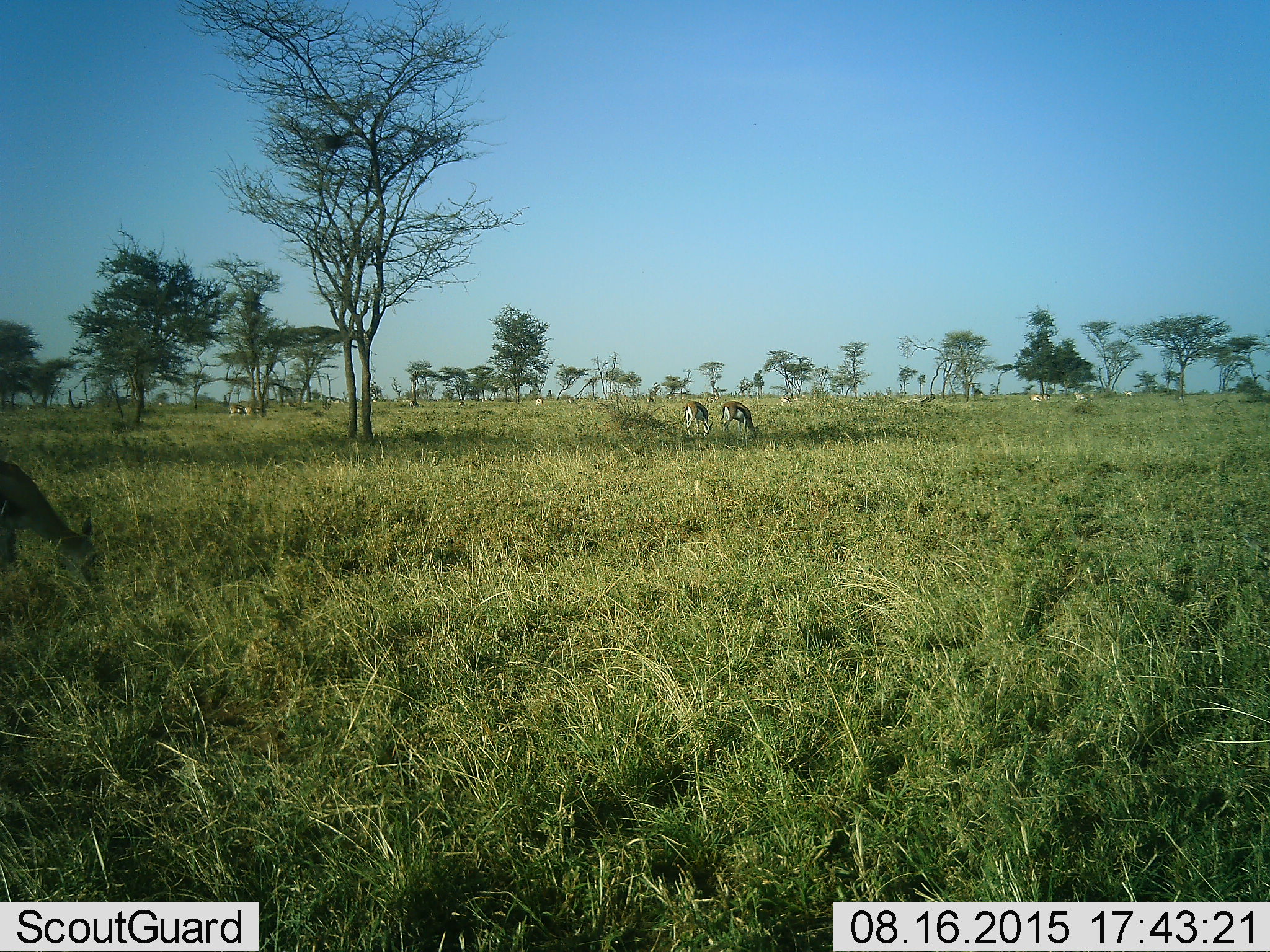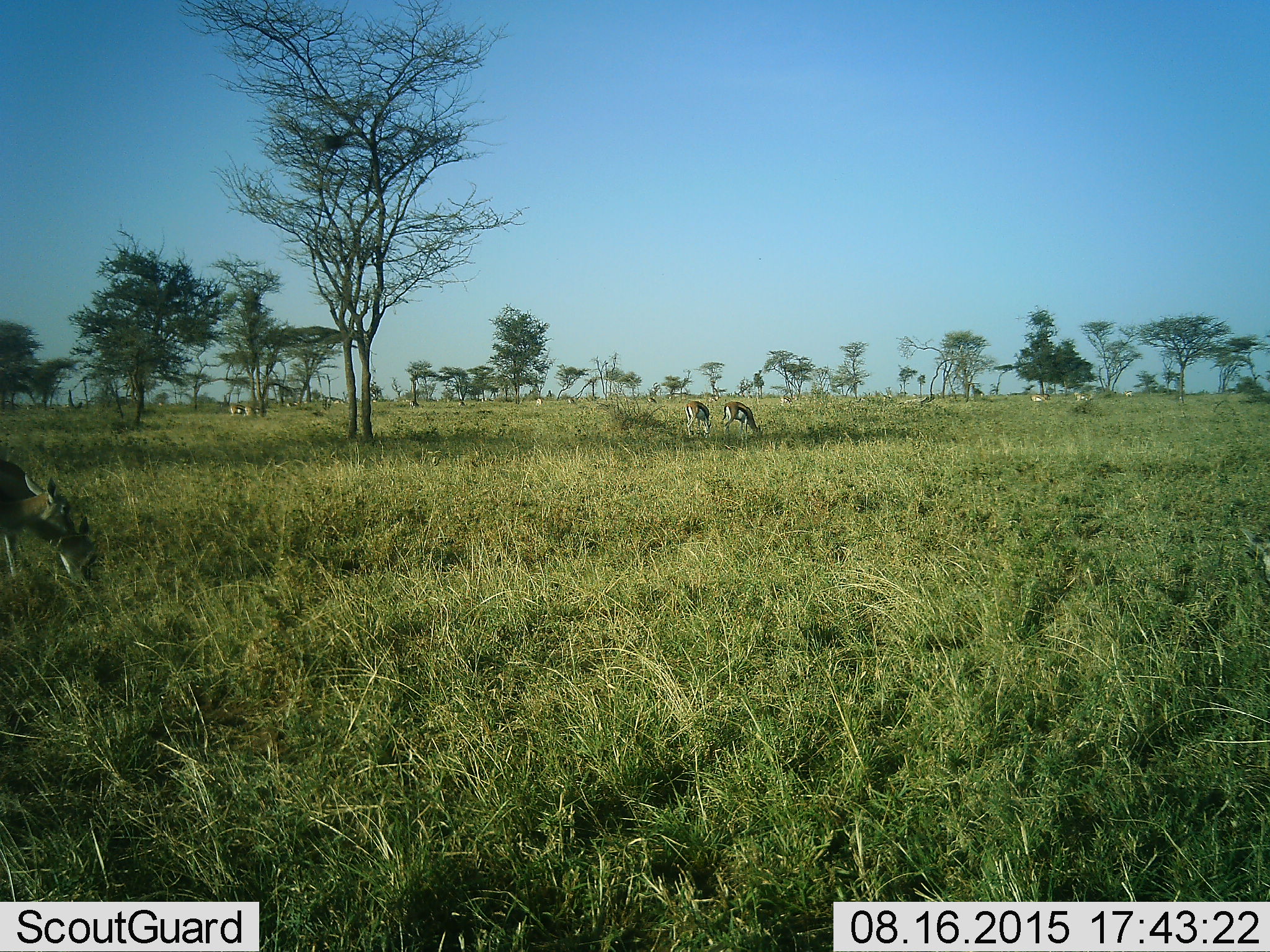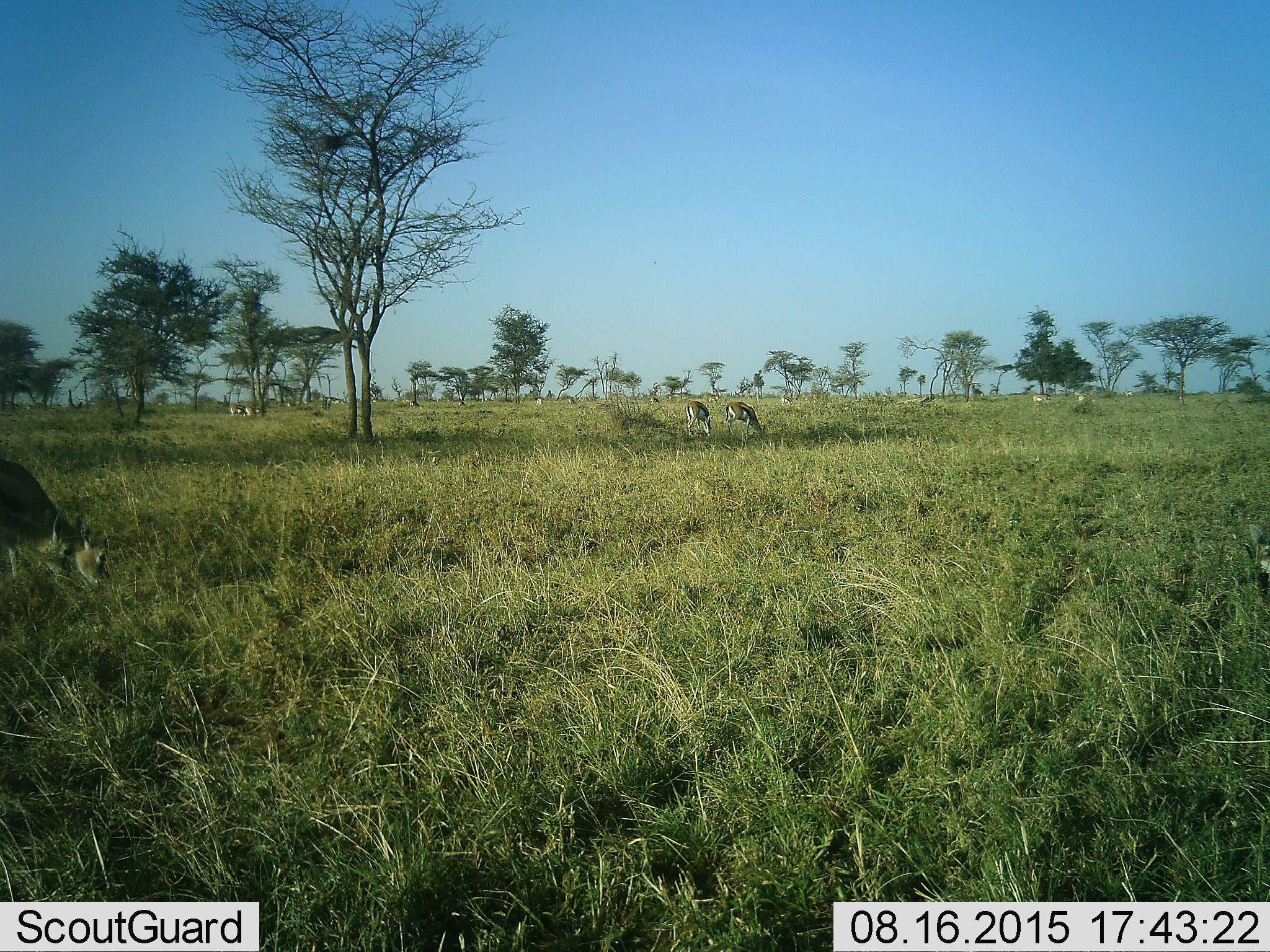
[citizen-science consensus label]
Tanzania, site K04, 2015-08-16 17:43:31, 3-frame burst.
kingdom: Animalia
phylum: Chordata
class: Mammalia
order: Artiodactyla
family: Bovidae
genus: Eudorcas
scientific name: Eudorcas thomsonii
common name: thomson's gazelle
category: gazellethomsons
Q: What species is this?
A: Gazellethomsons (thomson's gazelle) (Eudorcas thomsonii).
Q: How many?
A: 11-50.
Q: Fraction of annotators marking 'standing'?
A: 12%.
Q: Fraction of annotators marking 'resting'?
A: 0%.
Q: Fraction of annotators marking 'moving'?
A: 25%.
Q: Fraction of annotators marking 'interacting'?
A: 0%.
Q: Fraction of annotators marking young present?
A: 12%.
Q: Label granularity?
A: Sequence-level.